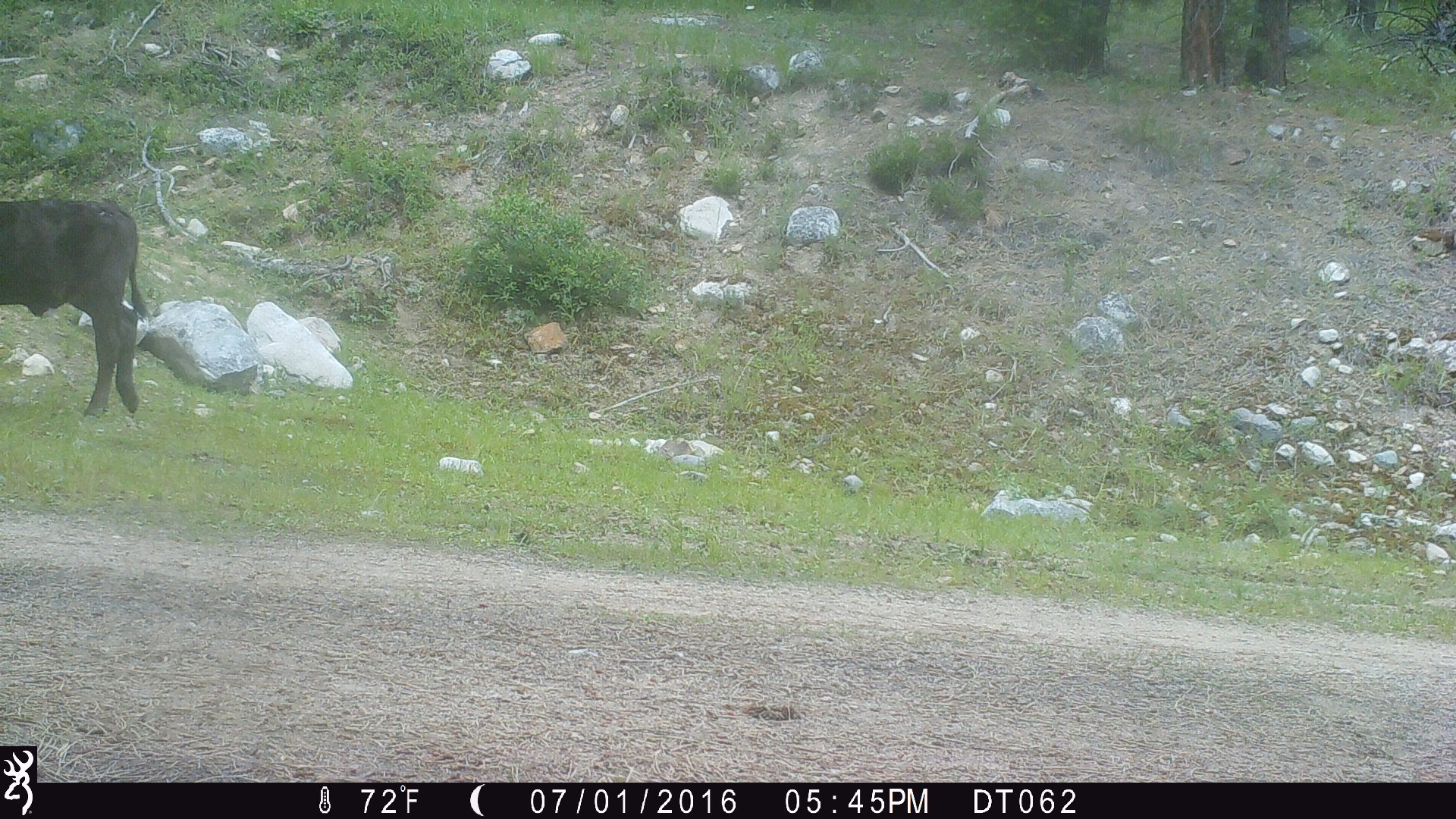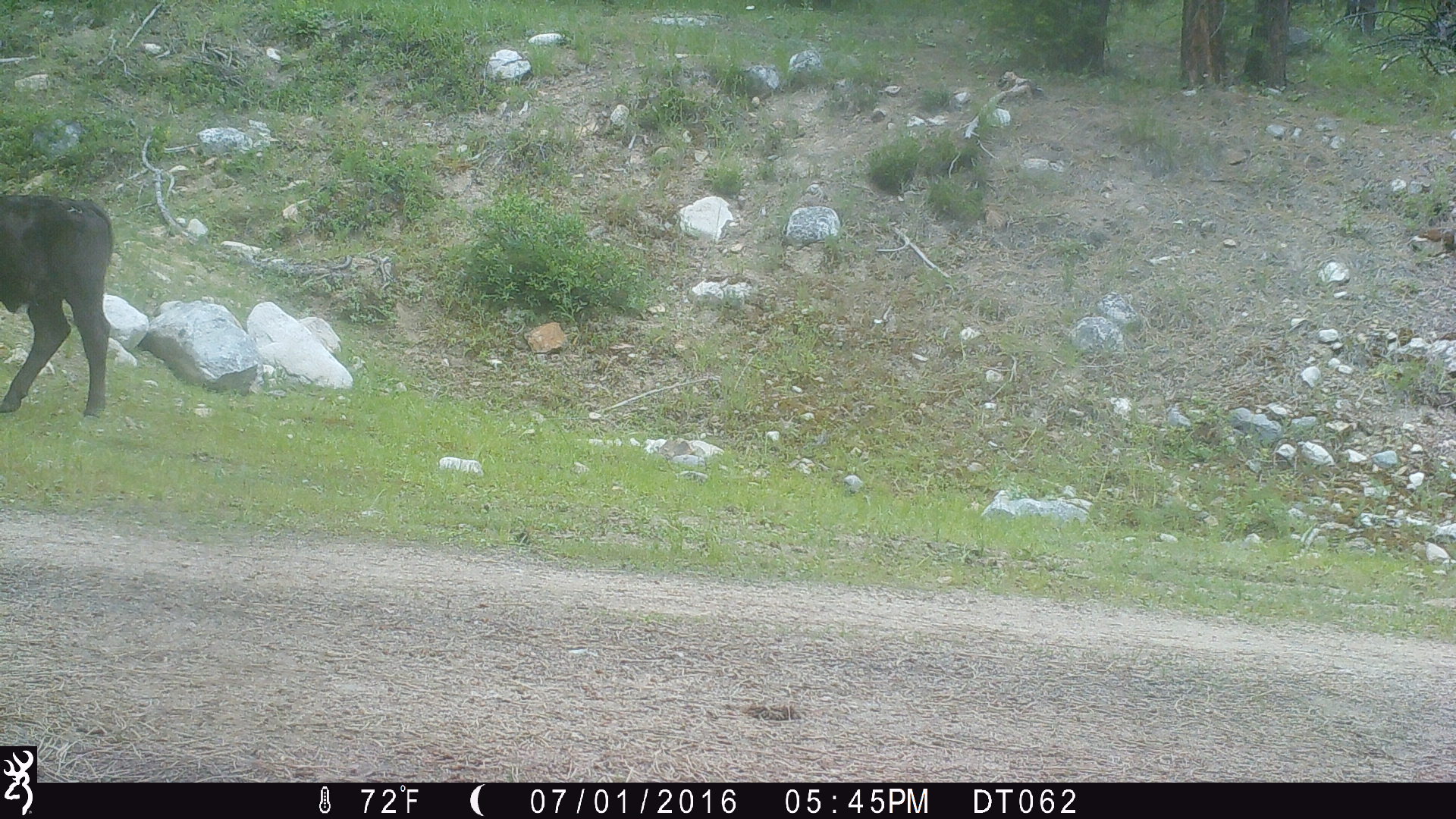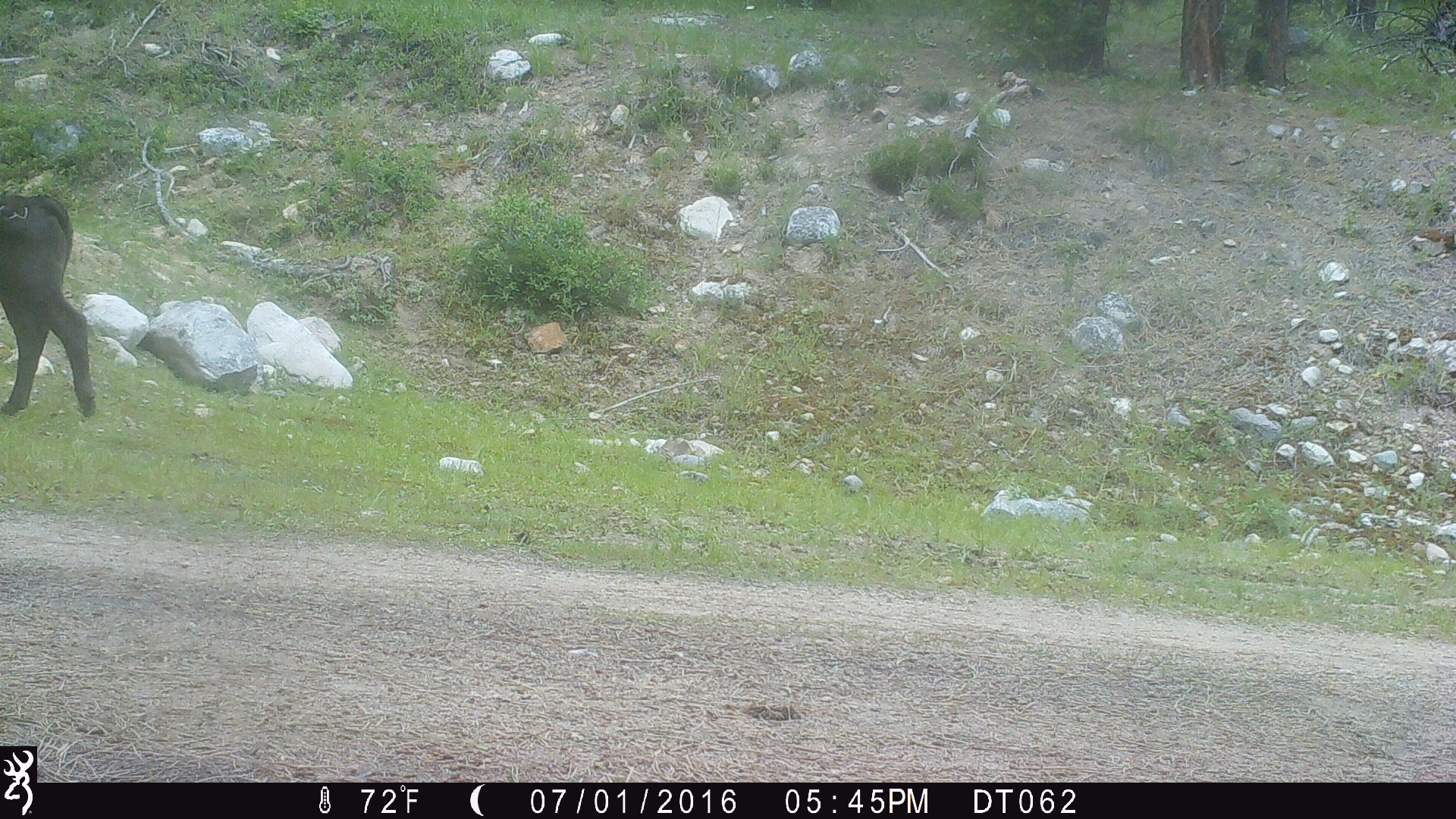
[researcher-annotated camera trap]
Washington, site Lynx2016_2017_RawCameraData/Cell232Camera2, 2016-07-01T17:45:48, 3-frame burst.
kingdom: Animalia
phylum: Chordata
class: Mammalia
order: Artiodactyla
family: Bovidae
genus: Bos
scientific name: Bos taurus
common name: domestic cattle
Domestic cattle (Bos taurus). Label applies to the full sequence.